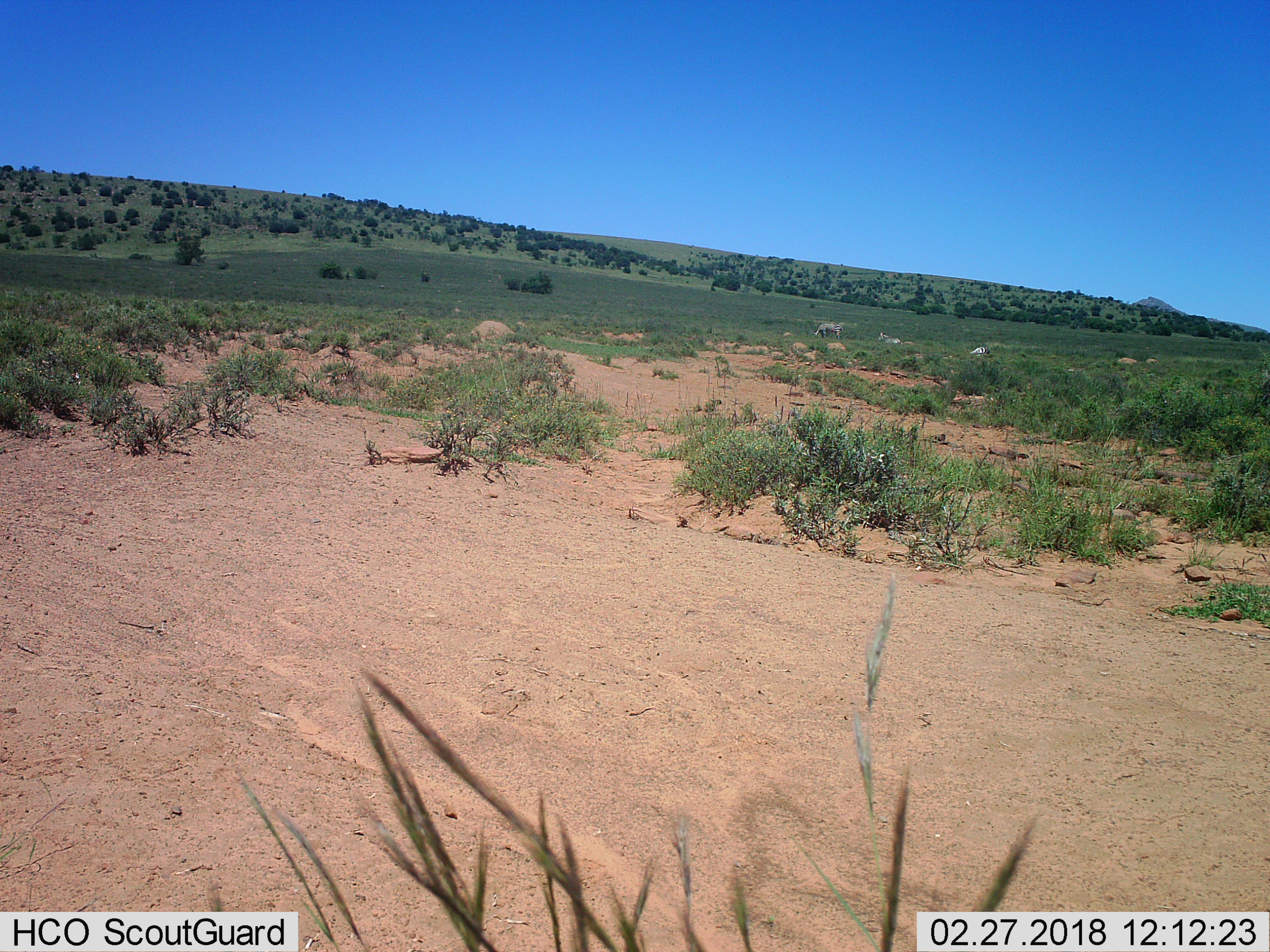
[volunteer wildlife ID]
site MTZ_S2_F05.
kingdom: Animalia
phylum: Chordata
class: Mammalia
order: Perissodactyla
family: Equidae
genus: Equus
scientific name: Equus zebra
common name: mountain zebra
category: zebramountain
Zebramountain (mountain zebra) (Equus zebra), count 3. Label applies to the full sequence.